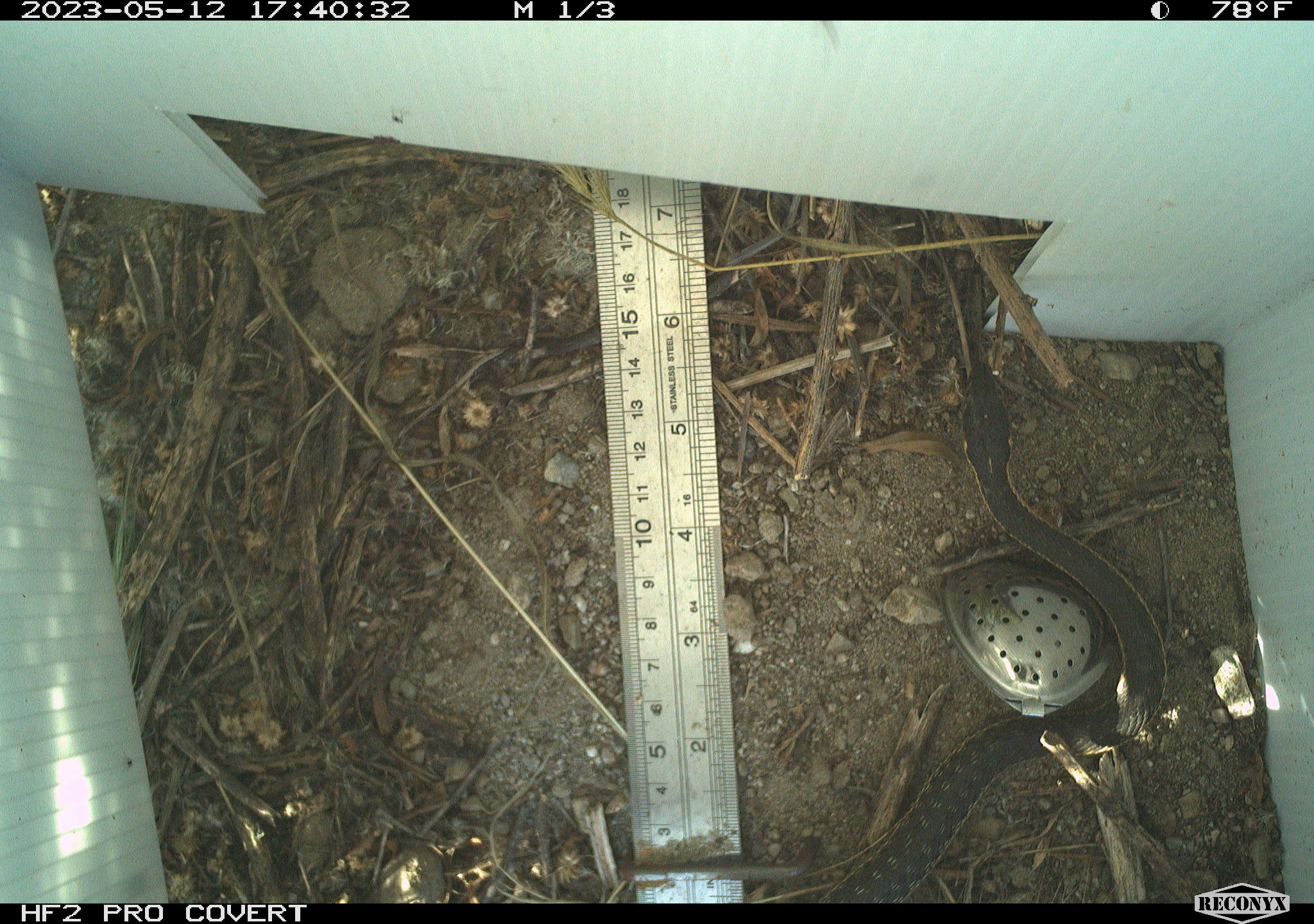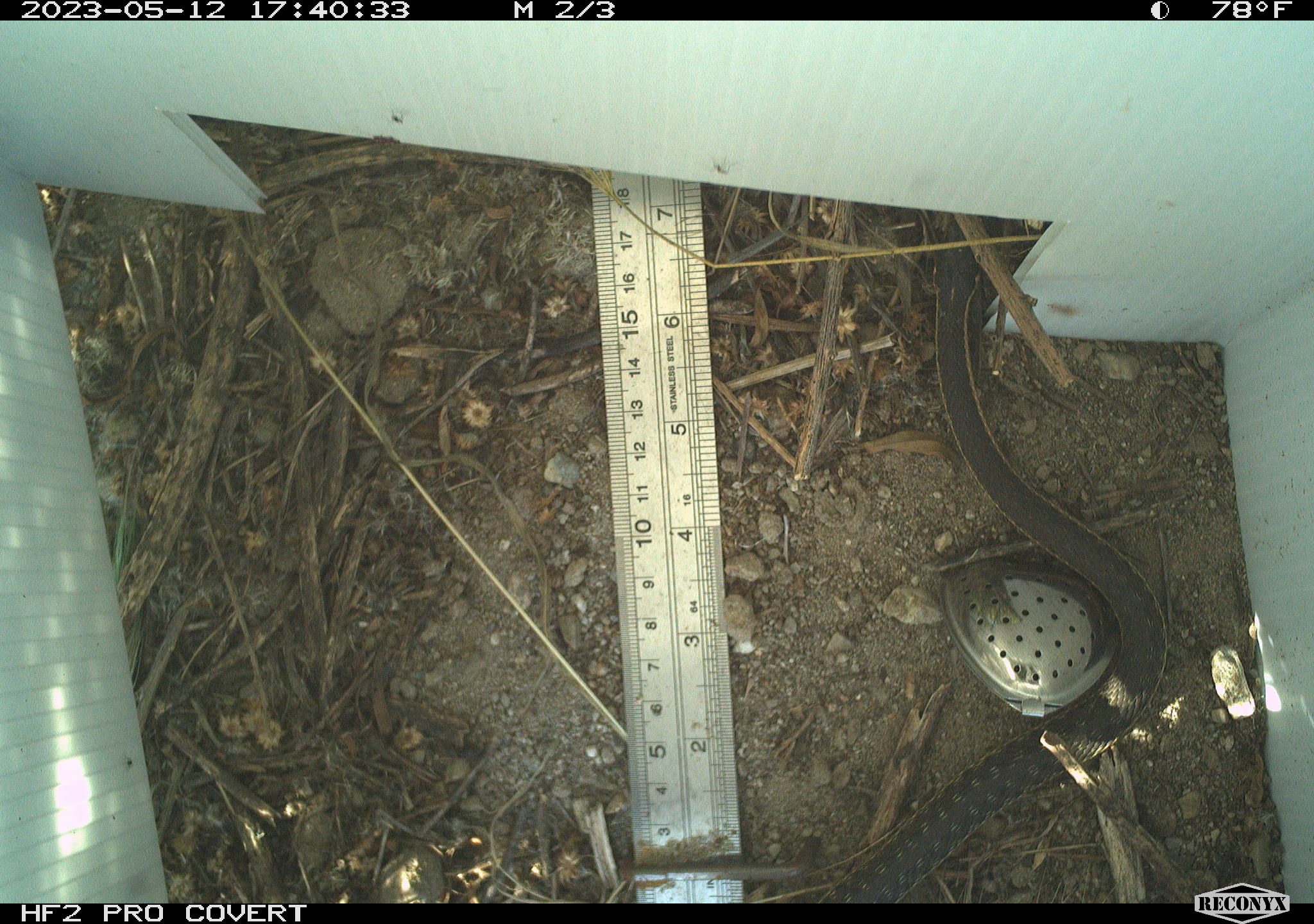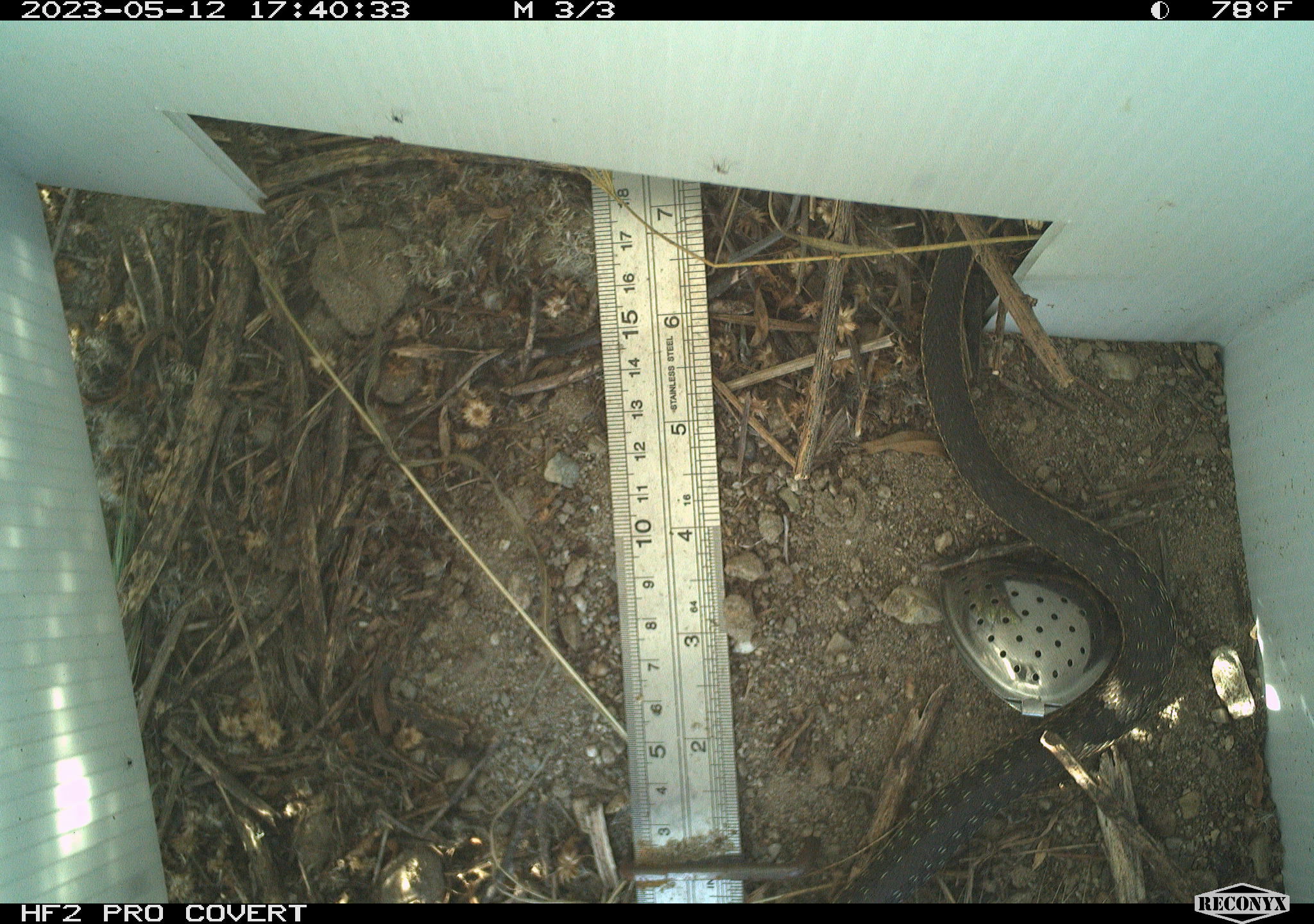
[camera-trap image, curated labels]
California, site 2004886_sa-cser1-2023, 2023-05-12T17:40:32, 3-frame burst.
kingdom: Animalia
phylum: Chordata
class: Reptilia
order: Squamata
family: Colubridae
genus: Thamnophis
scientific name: Thamnophis hammondii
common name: two-striped gartersnake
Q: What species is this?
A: Two-striped gartersnake (Thamnophis hammondii).